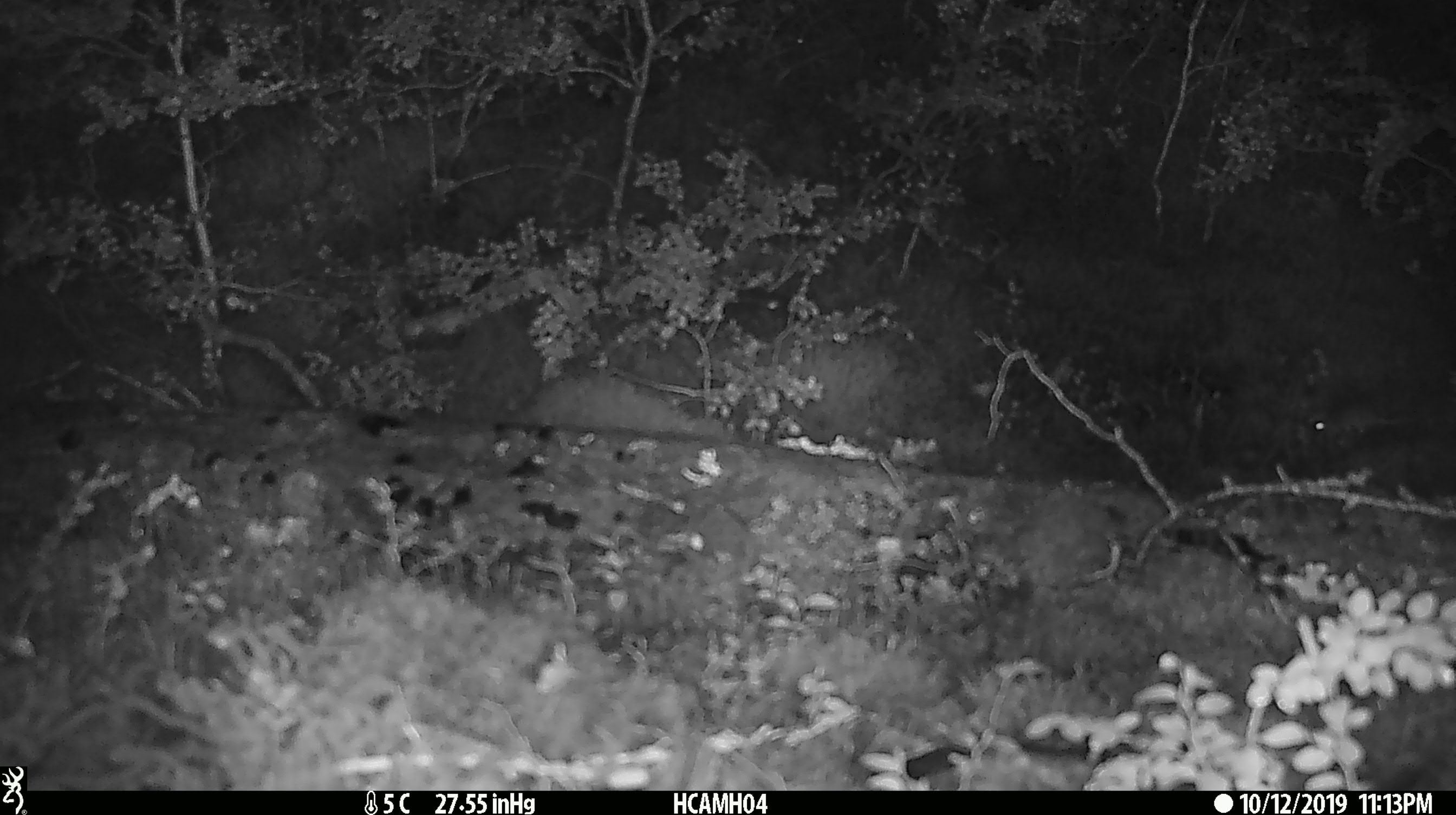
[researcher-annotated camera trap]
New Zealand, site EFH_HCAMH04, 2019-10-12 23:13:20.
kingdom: Animalia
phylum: Chordata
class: Mammalia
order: Rodentia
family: Muridae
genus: Mus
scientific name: Mus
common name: mouse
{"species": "mouse (Mus)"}